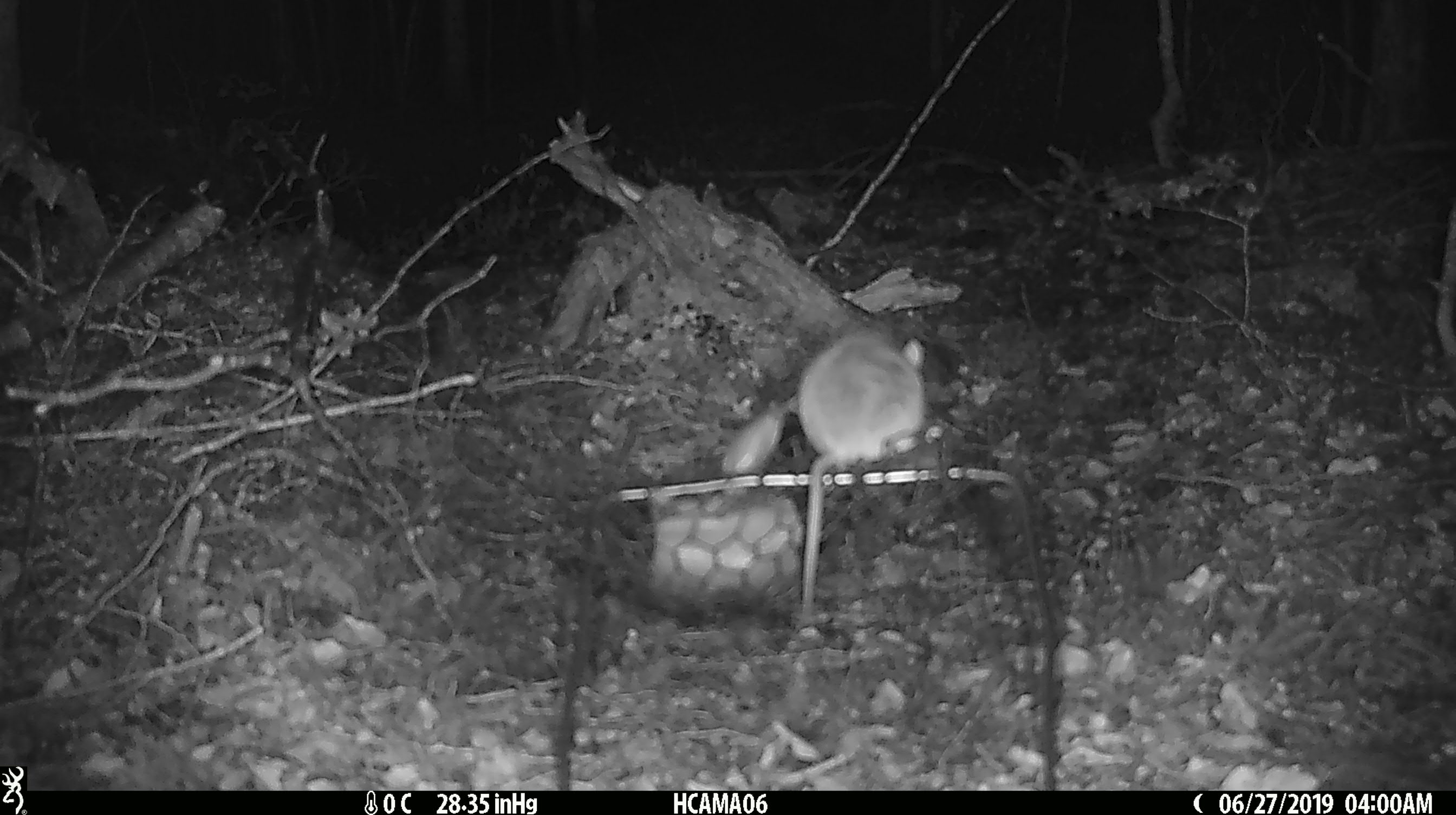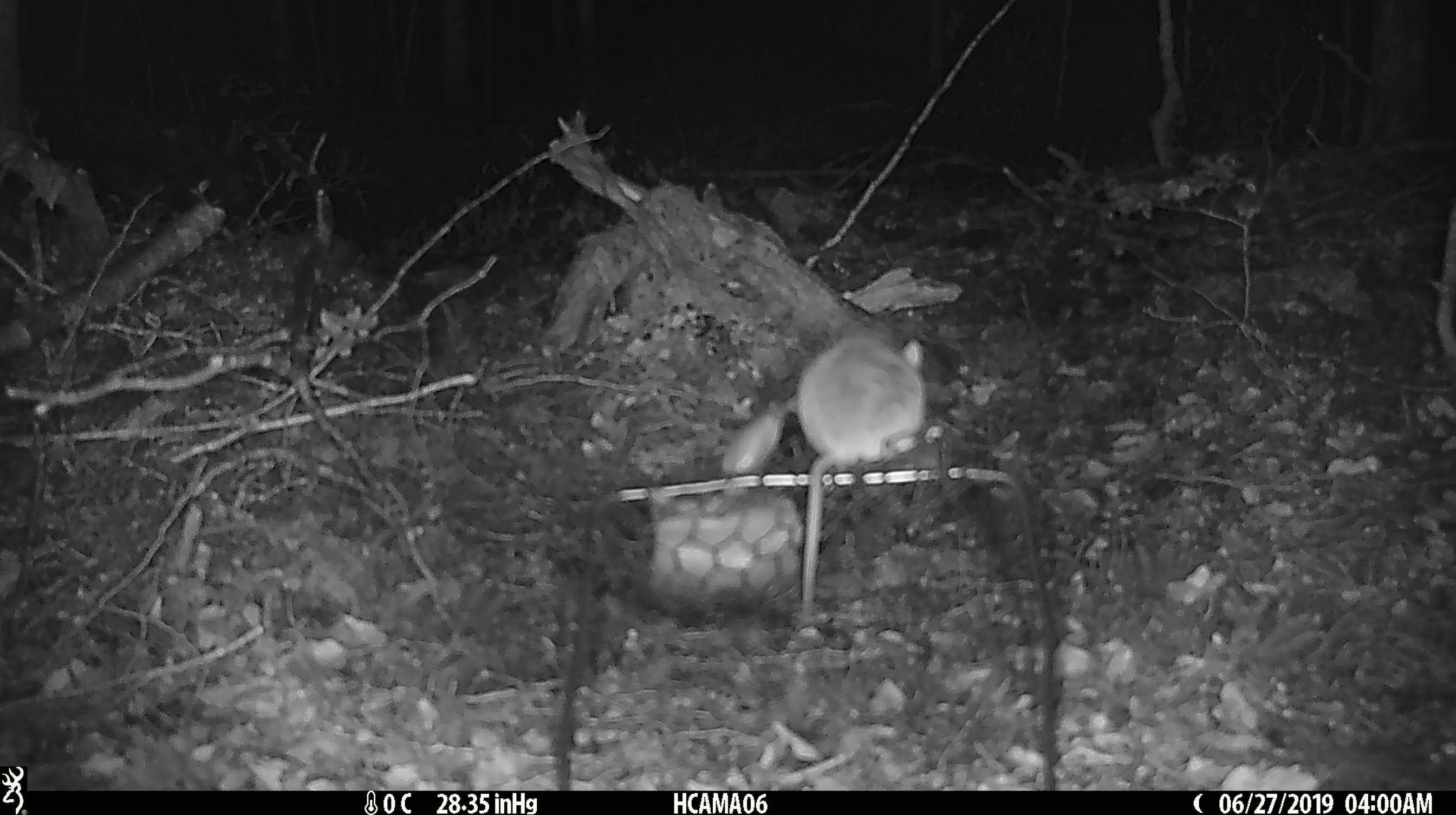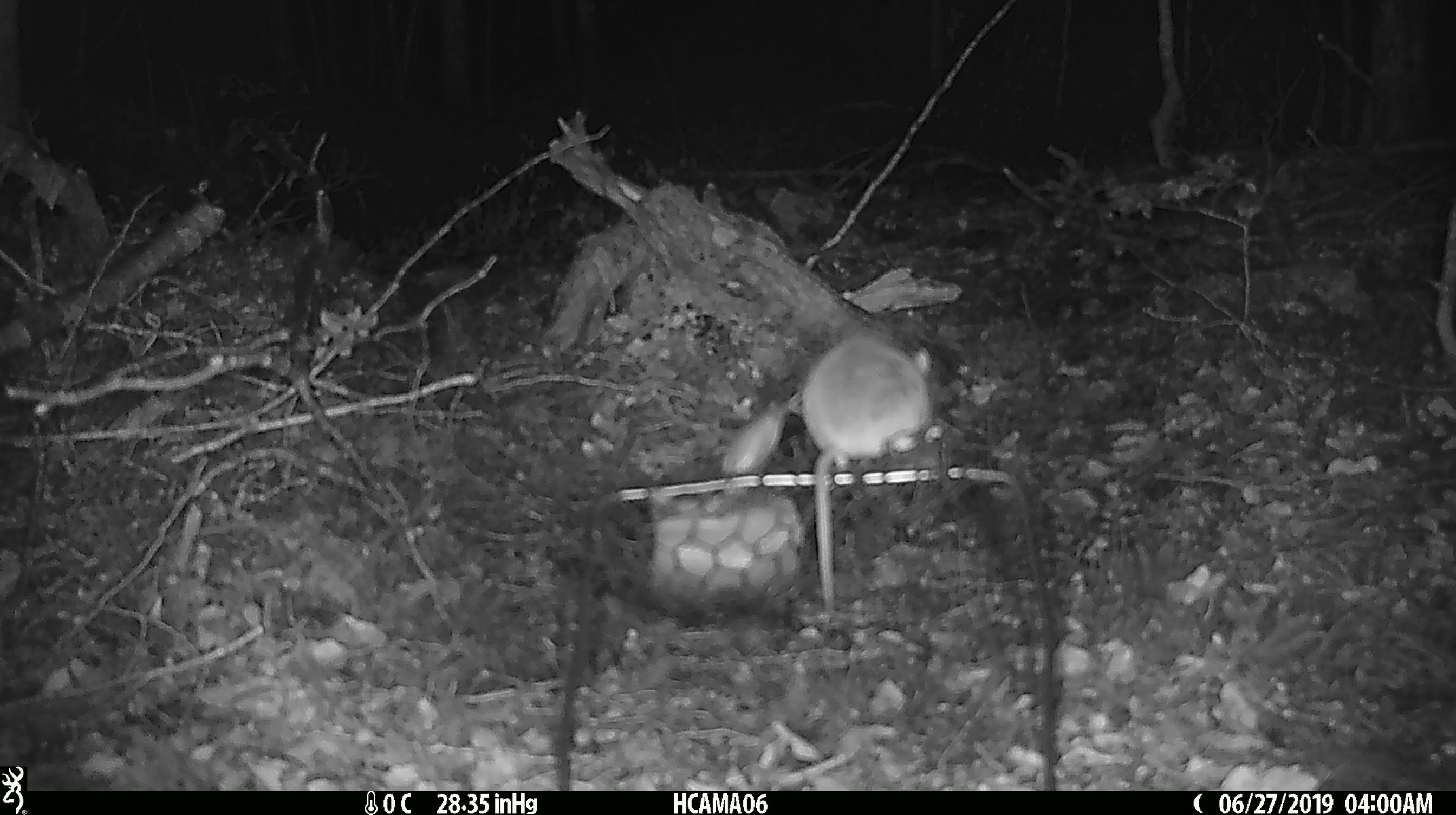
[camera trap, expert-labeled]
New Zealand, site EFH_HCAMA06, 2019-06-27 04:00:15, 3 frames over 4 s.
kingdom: Animalia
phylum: Chordata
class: Mammalia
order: Rodentia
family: Muridae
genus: Mus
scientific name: Mus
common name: mouse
Mouse (Mus).